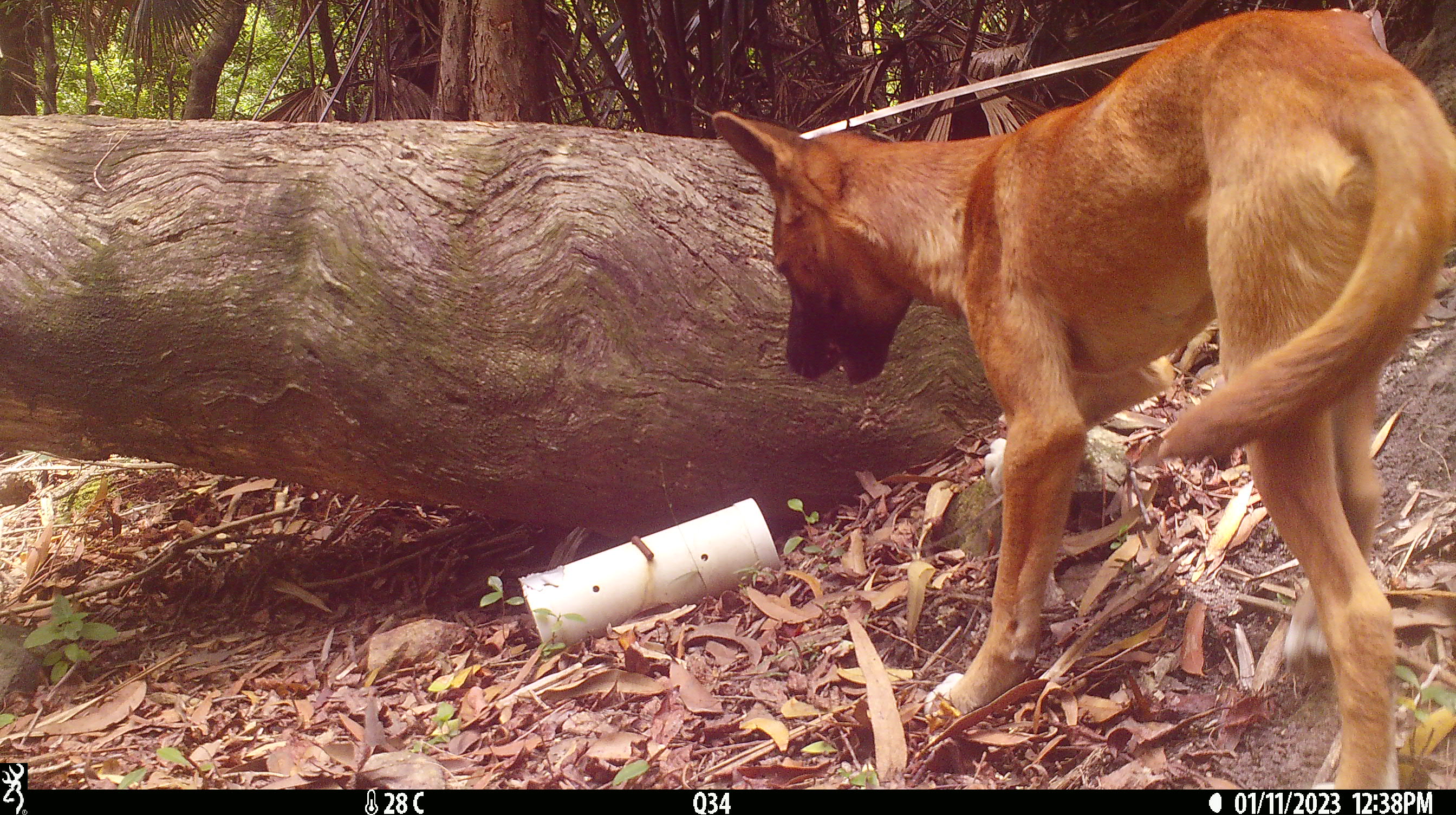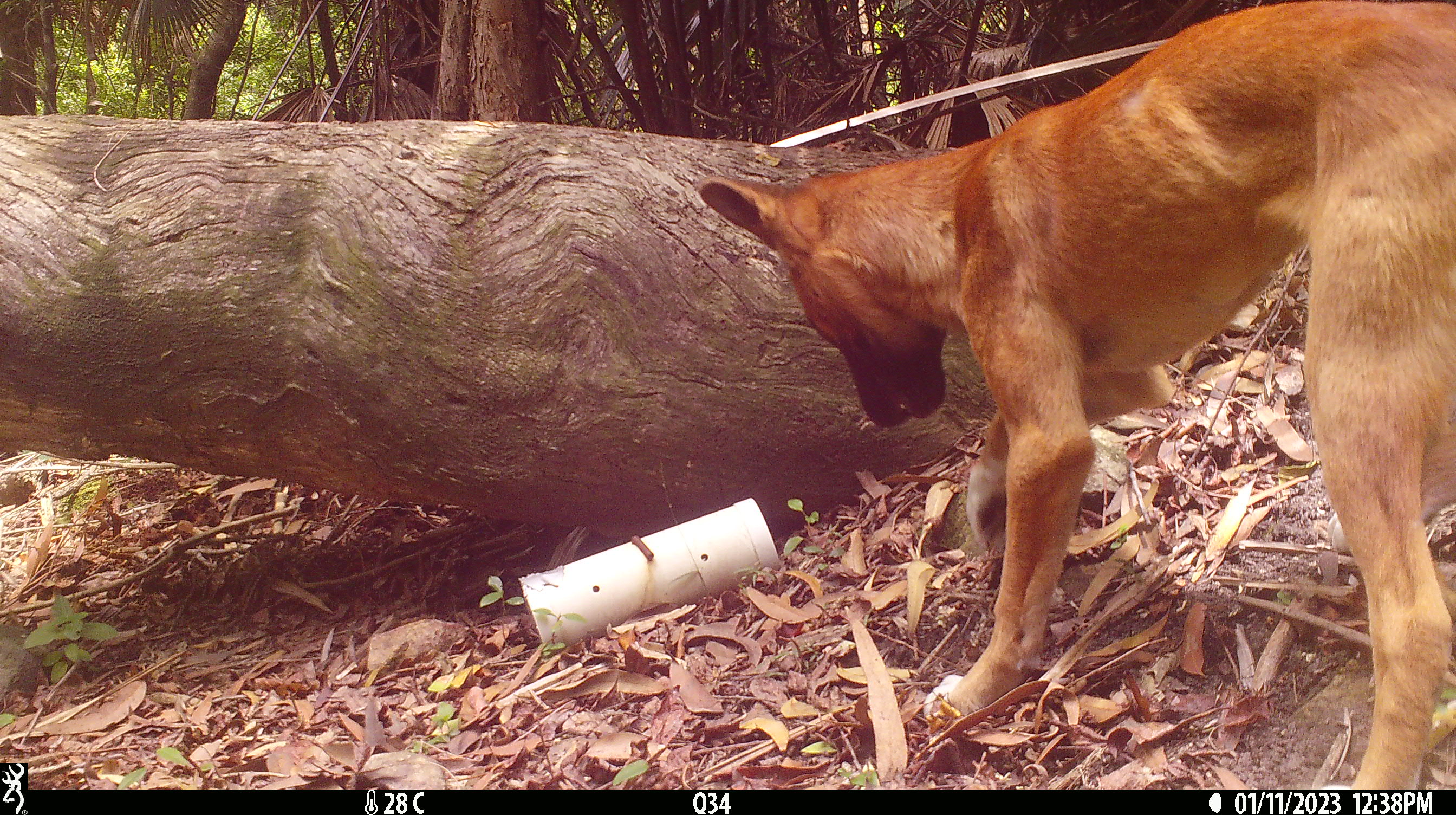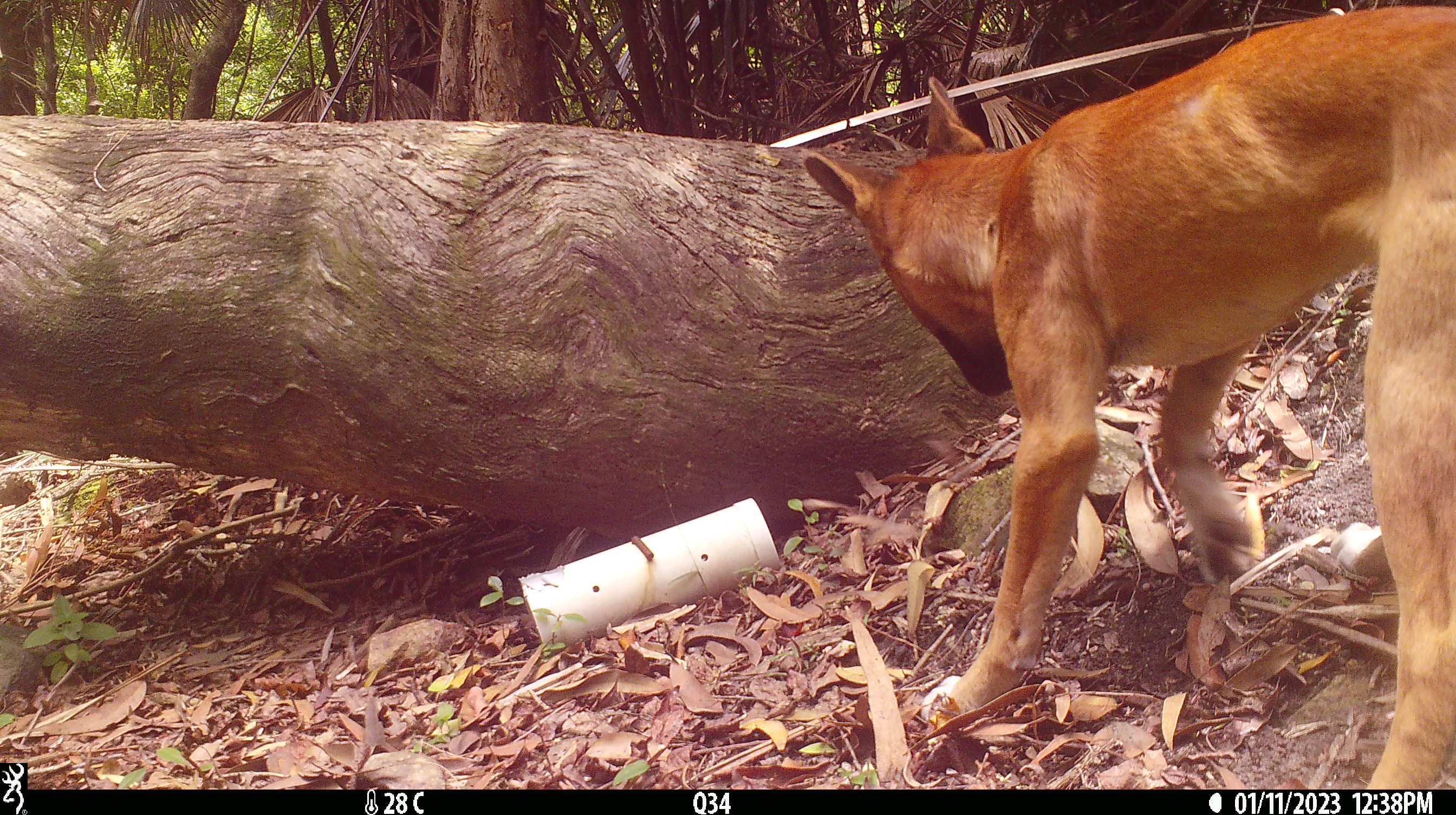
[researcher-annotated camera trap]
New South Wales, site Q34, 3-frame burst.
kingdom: Animalia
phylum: Chordata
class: Mammalia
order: Carnivora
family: Canidae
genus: Canis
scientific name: Canis familiaris dingo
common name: dingo